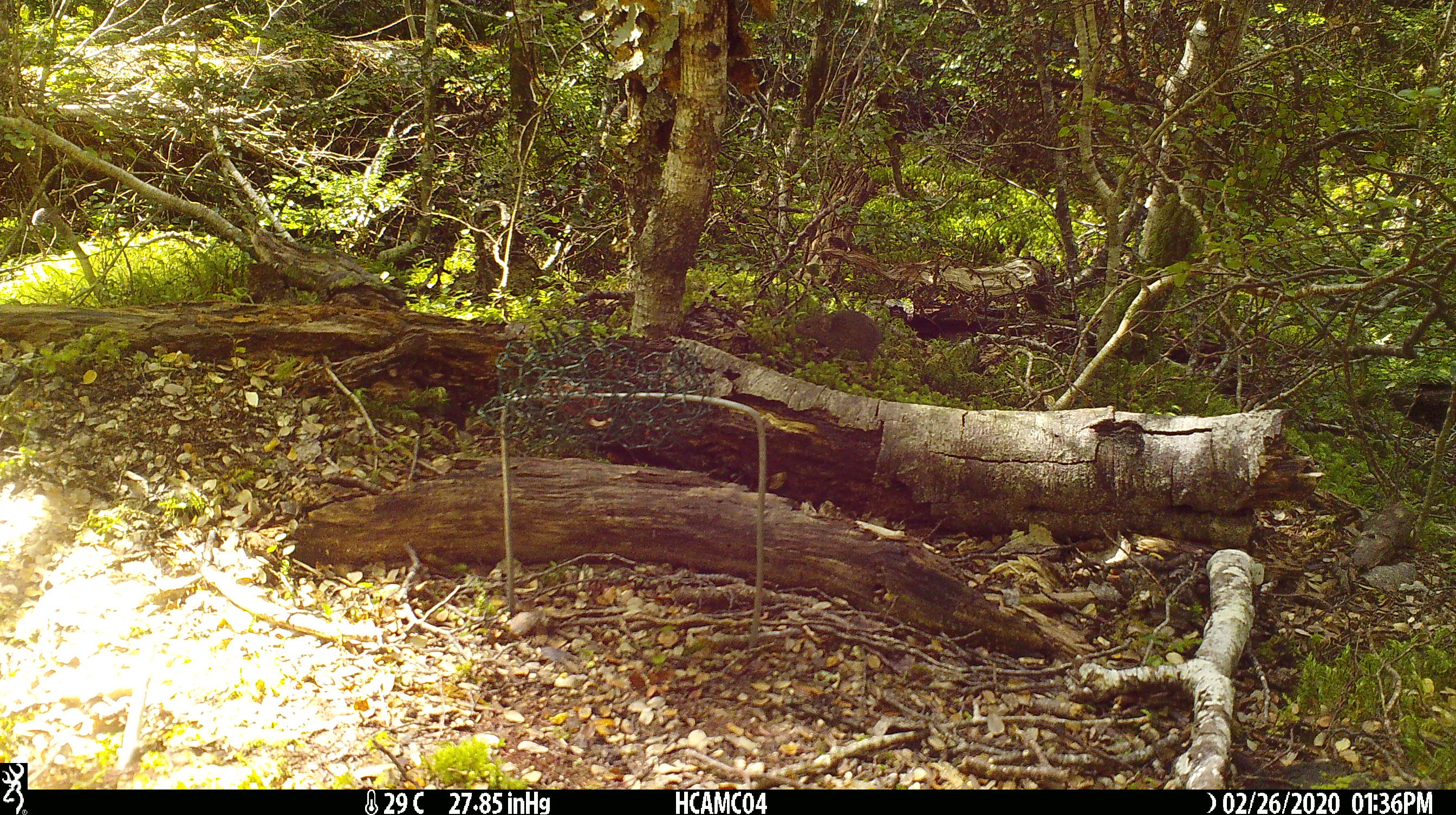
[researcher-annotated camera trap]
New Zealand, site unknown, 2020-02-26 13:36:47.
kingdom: Animalia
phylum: Chordata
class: Mammalia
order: Rodentia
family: Muridae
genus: Mus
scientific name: Mus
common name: mouse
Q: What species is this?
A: Mouse (Mus).